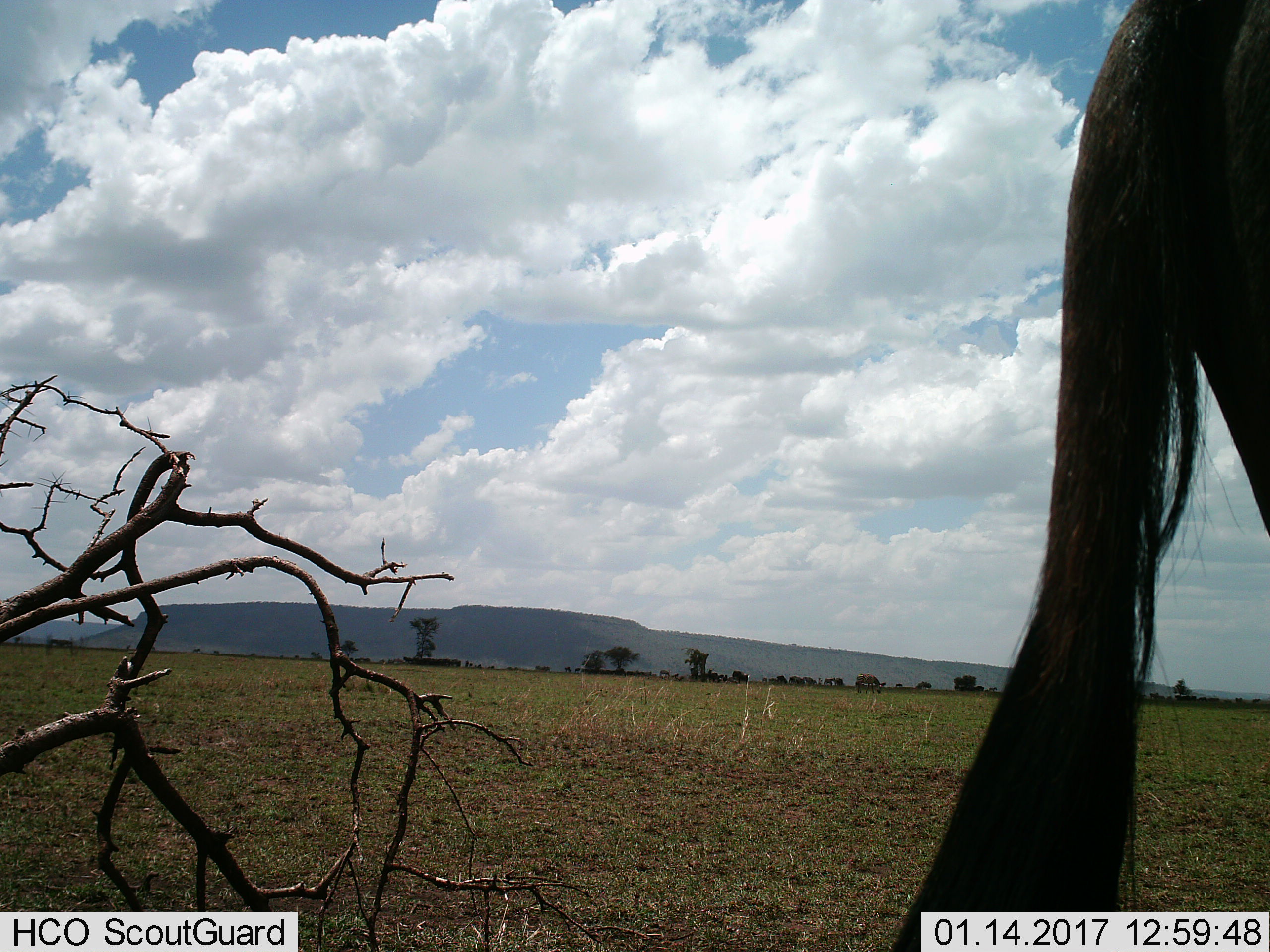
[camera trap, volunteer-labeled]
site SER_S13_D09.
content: unidentified animal